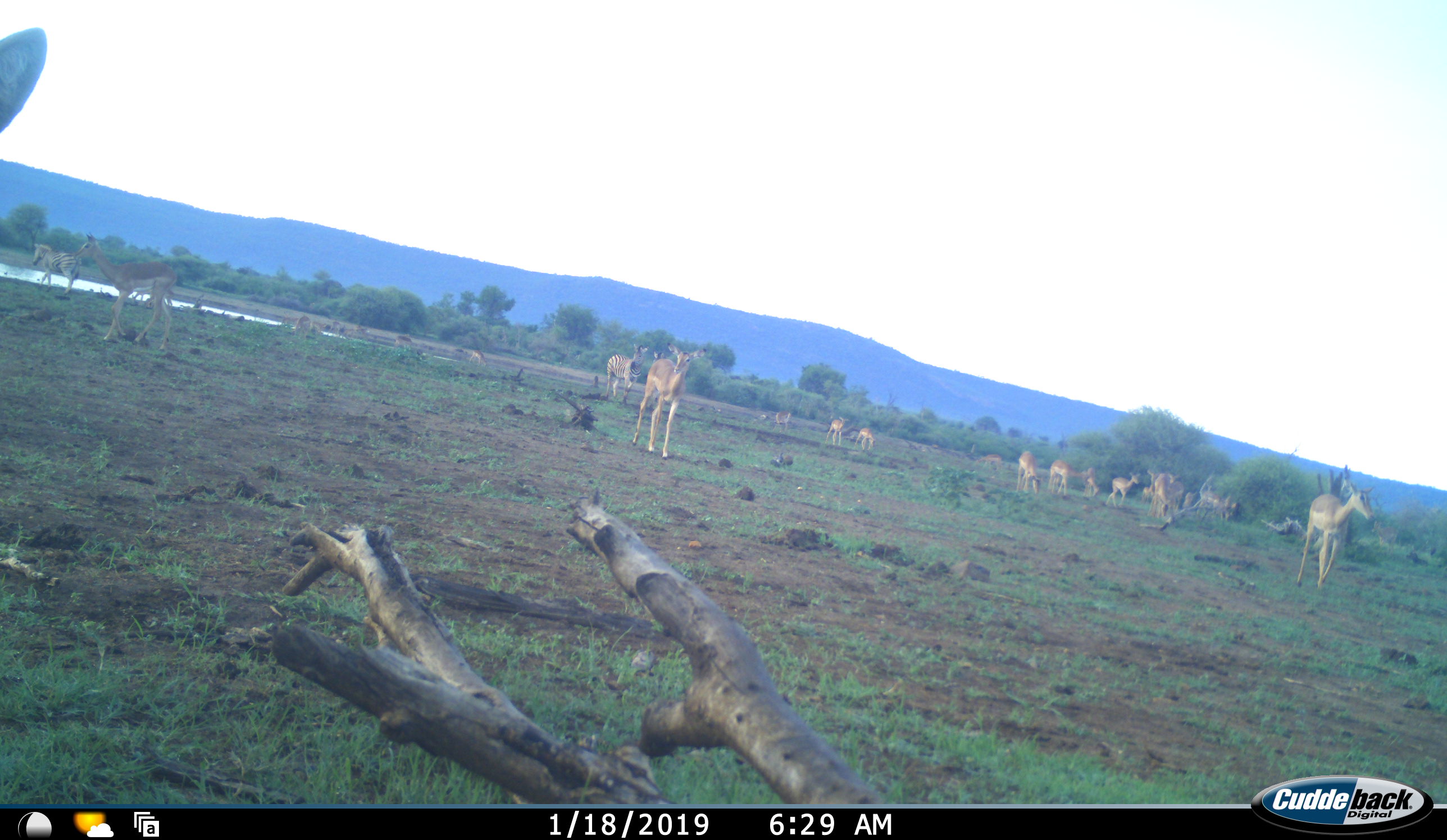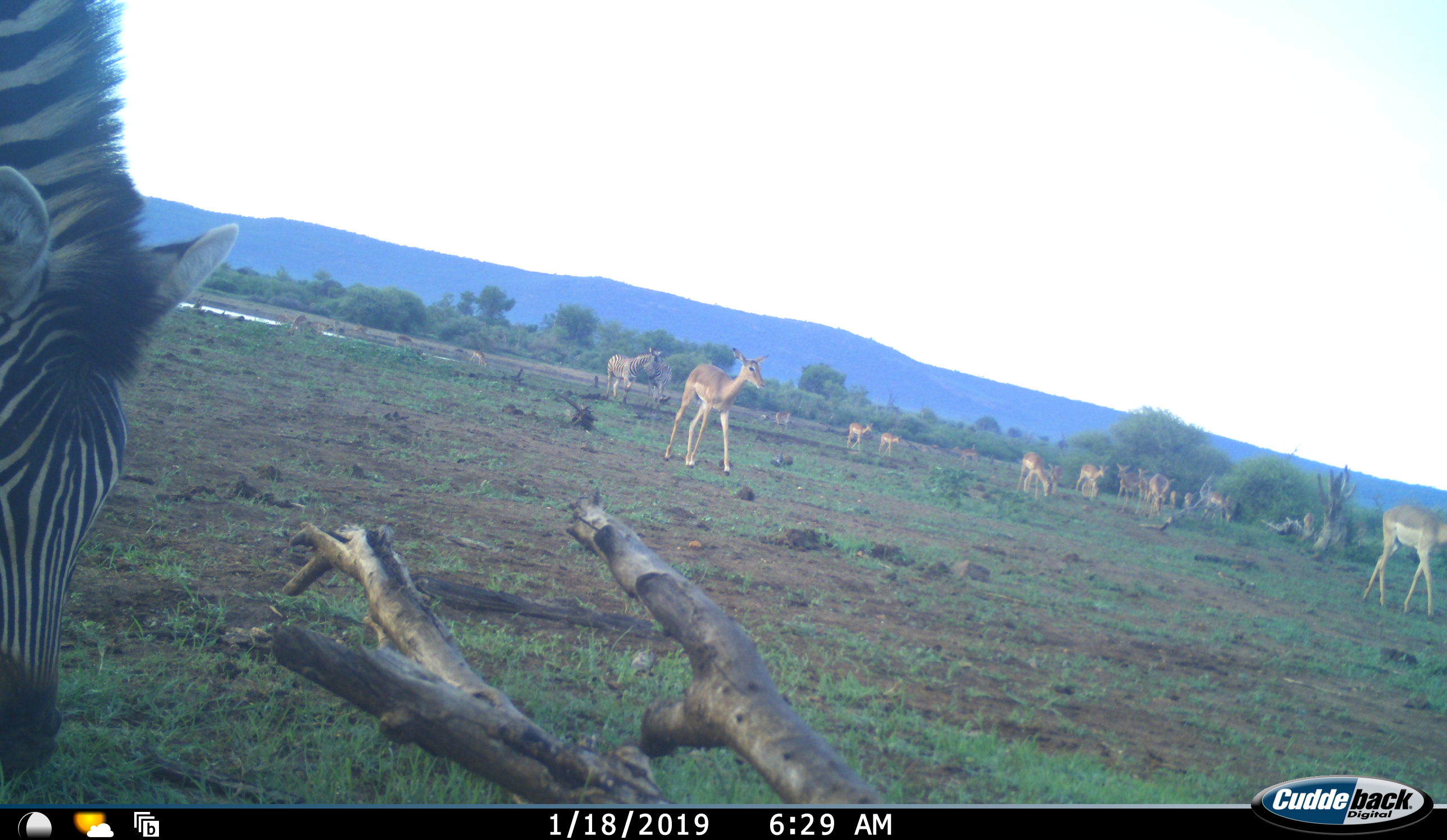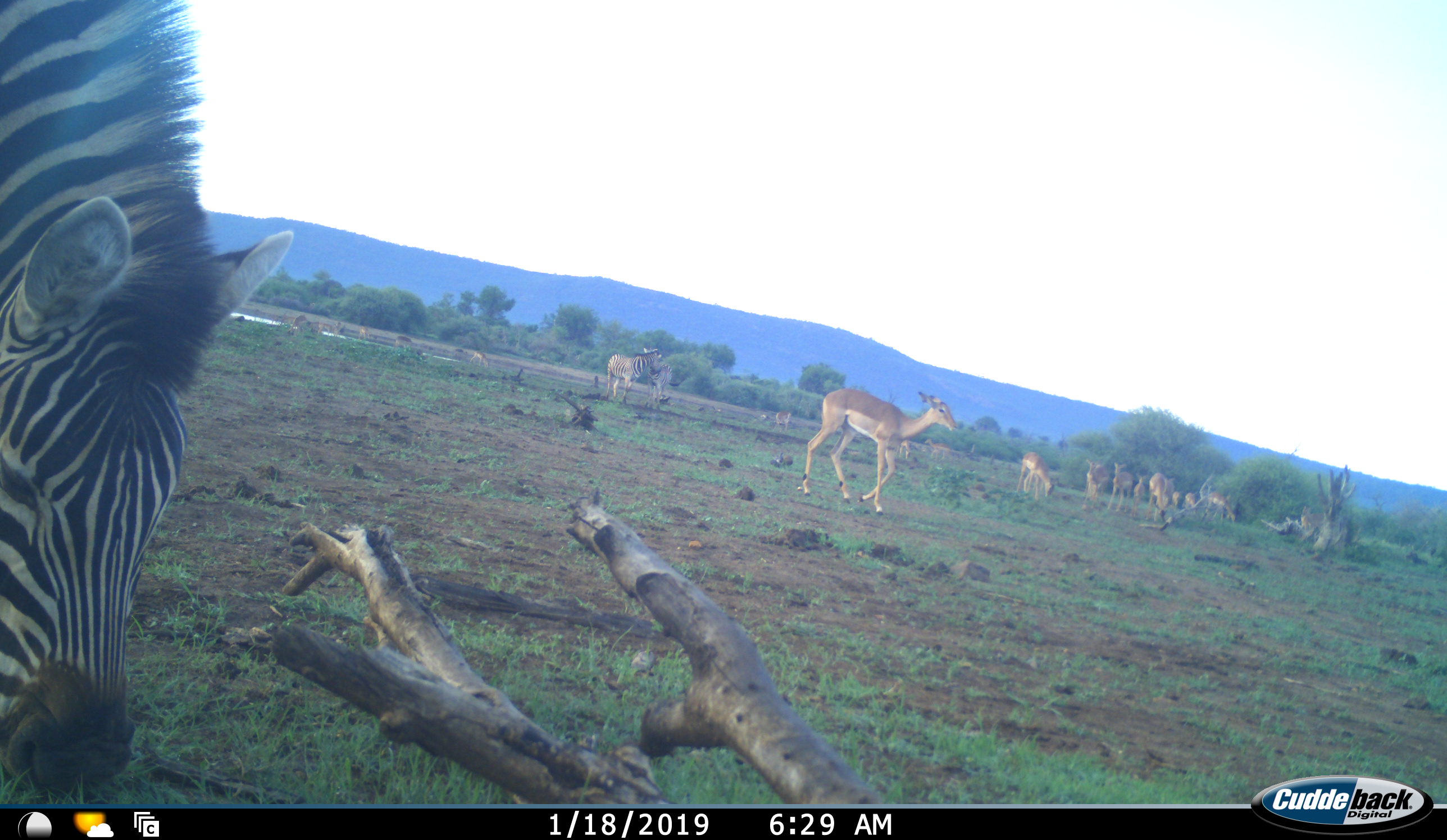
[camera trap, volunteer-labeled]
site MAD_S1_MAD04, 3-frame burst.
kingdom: Animalia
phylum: Chordata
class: Mammalia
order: Artiodactyla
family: Bovidae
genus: Aepyceros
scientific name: Aepyceros melampus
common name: impala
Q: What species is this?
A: Impala (Aepyceros melampus).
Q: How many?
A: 11-50.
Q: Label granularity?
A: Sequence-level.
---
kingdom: Animalia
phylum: Chordata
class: Mammalia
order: Perissodactyla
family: Equidae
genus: Equus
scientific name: Equus quagga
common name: plains zebra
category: zebraplains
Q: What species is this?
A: Zebraplains (plains zebra) (Equus quagga).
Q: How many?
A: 3.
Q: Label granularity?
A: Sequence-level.